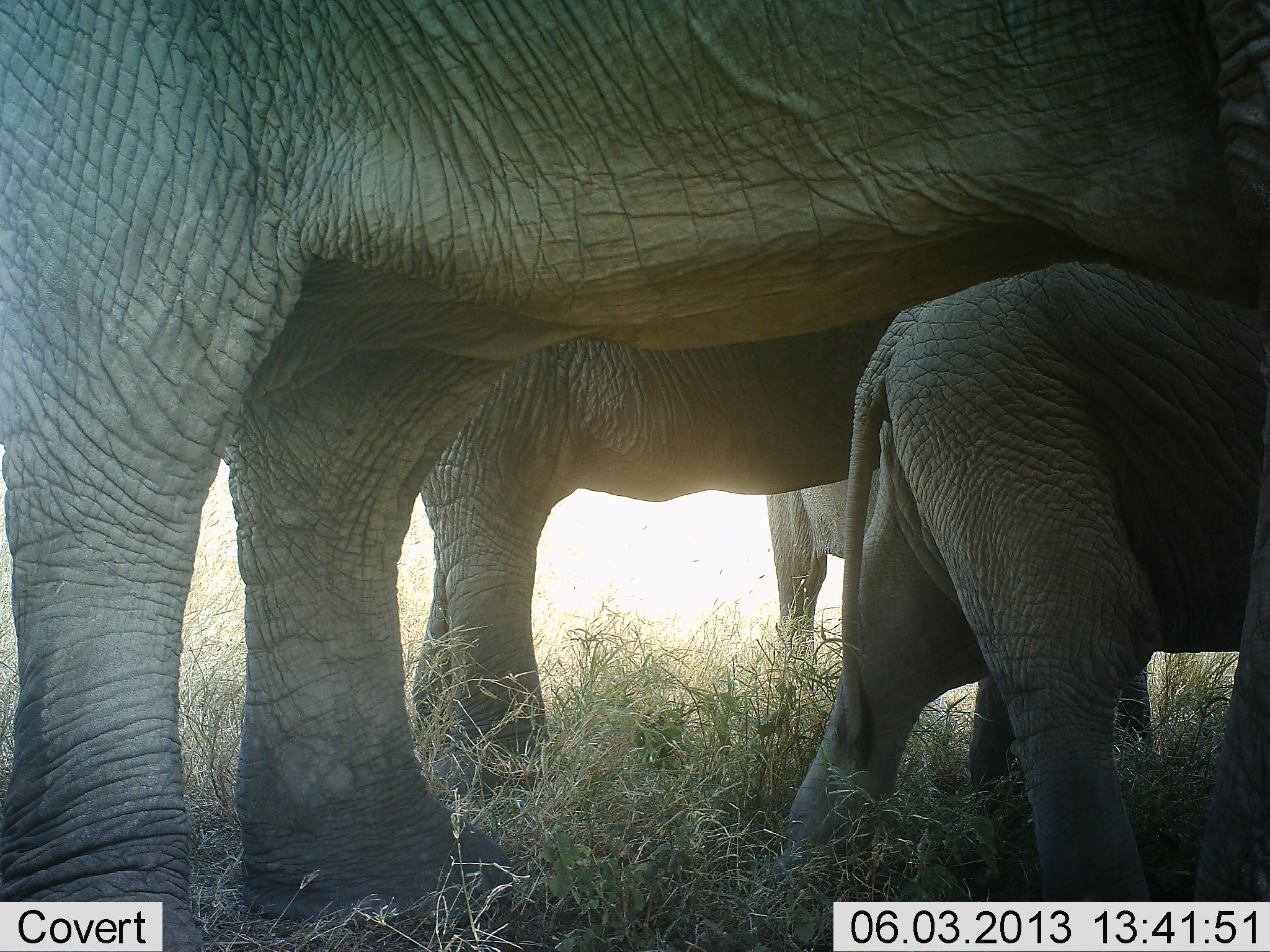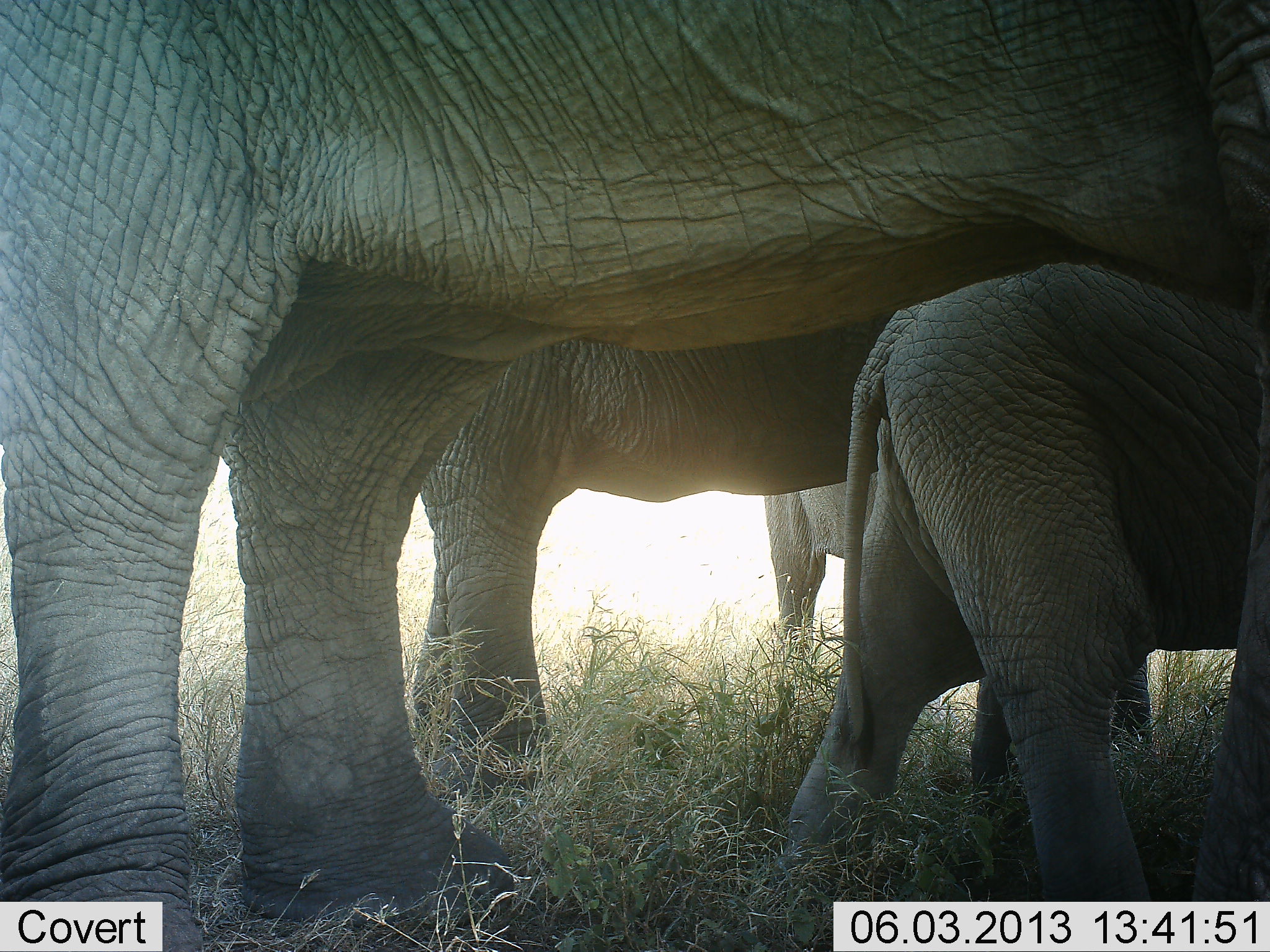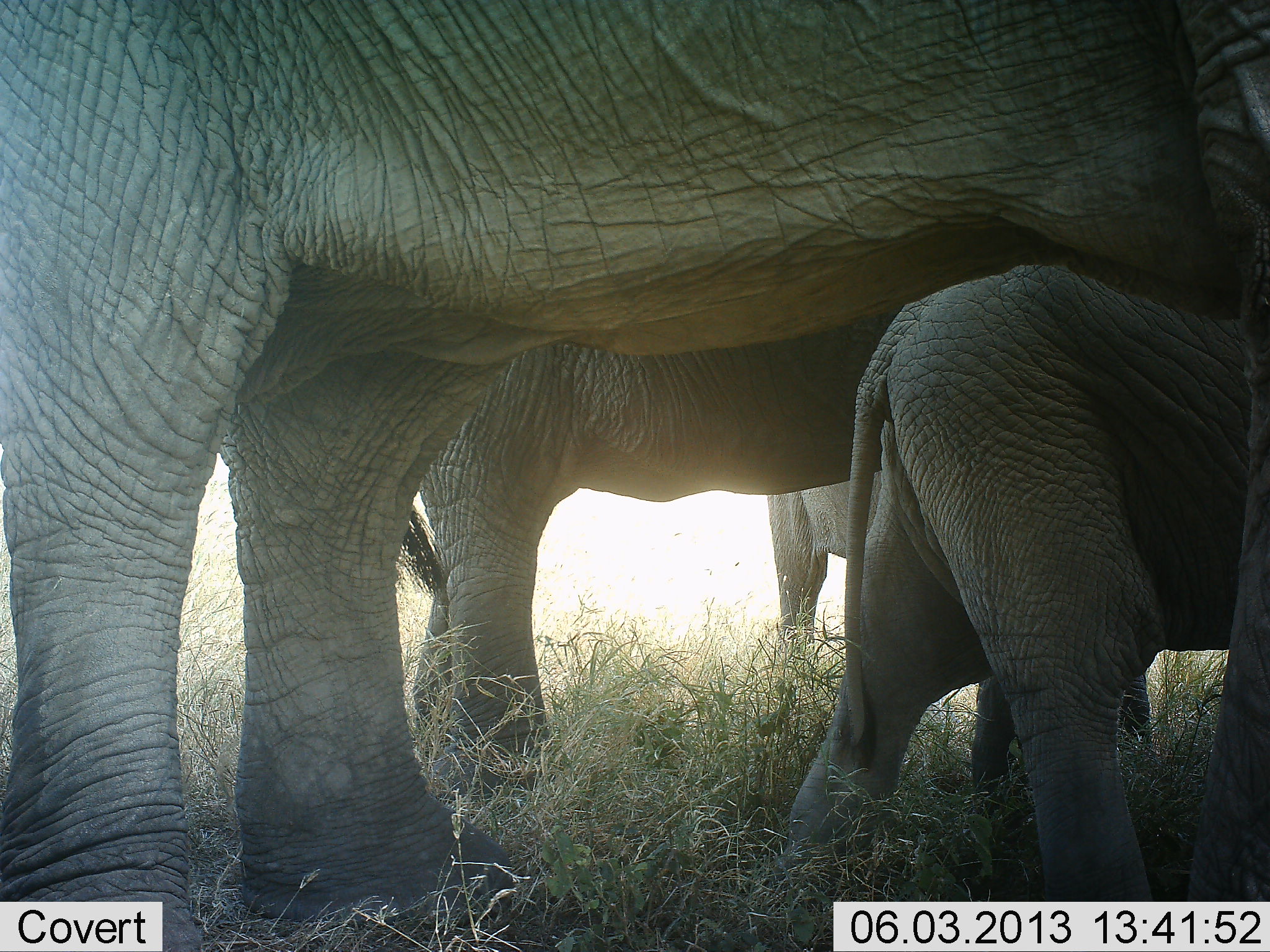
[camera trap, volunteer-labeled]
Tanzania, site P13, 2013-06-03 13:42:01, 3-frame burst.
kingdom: Animalia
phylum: Chordata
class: Mammalia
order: Proboscidea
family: Elephantidae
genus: Loxodonta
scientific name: Loxodonta africana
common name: african bush elephant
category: elephant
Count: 4.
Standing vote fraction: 90%.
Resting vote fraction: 0%.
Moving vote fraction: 10%.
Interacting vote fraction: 0%.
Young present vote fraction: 90%.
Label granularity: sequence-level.